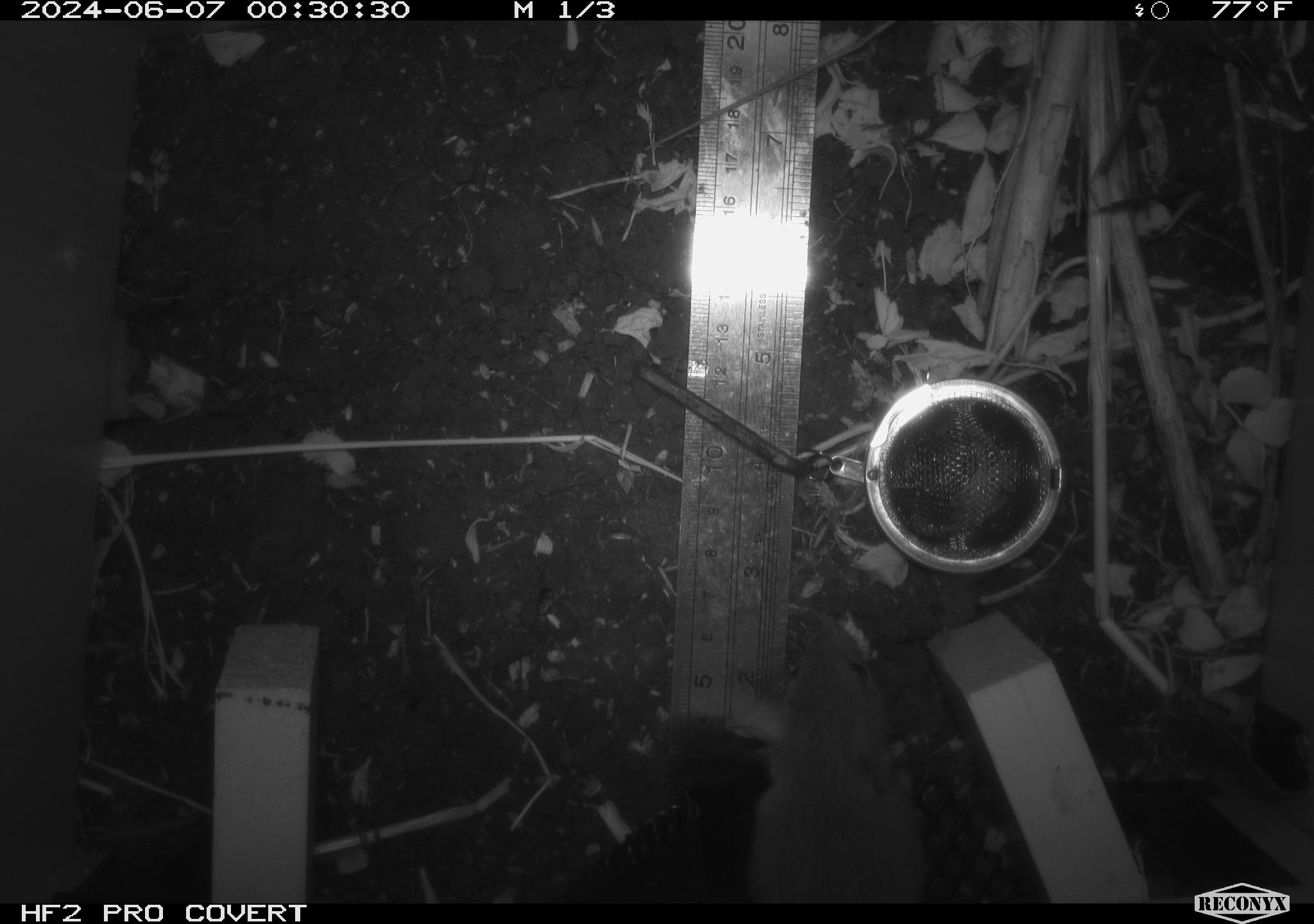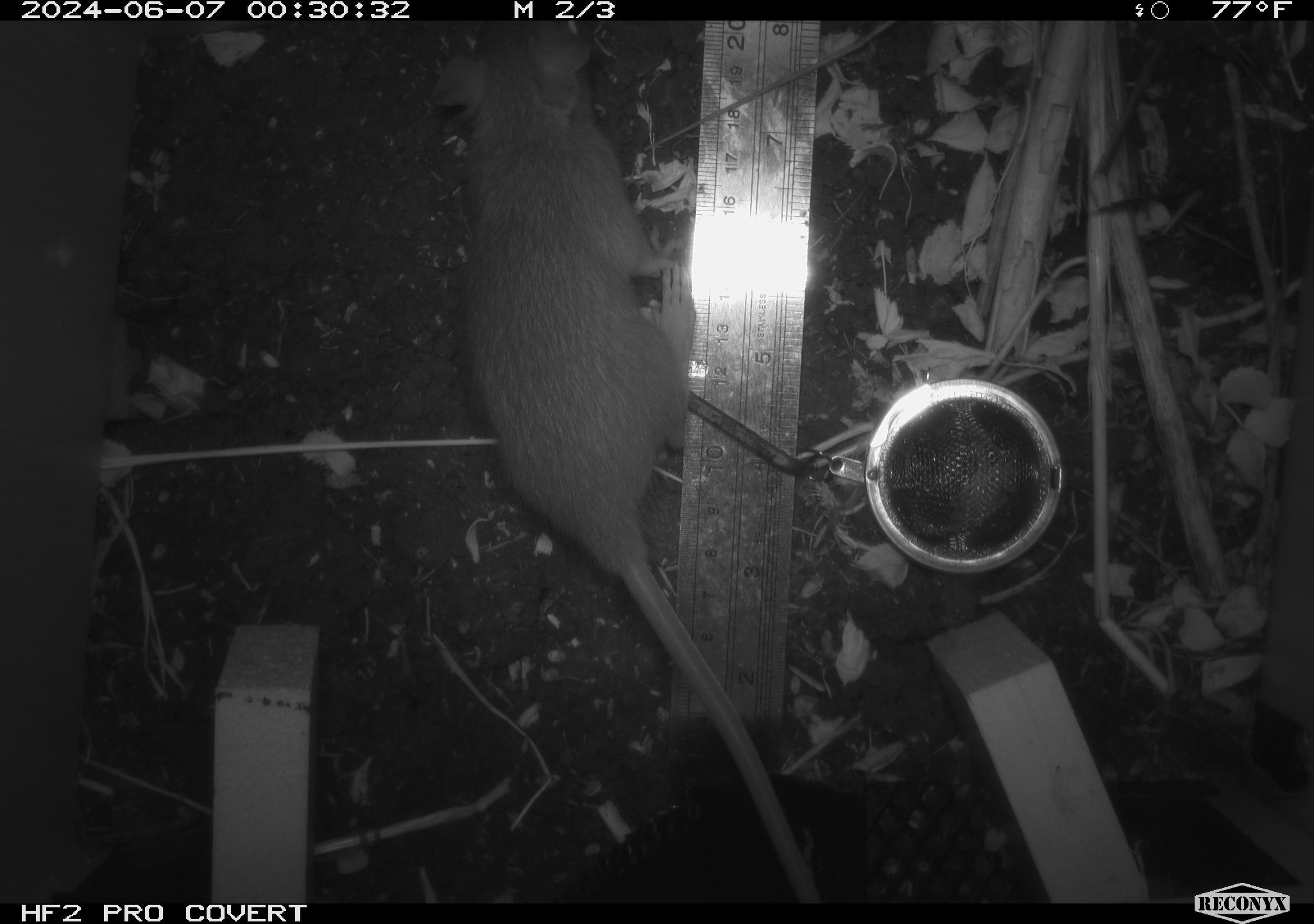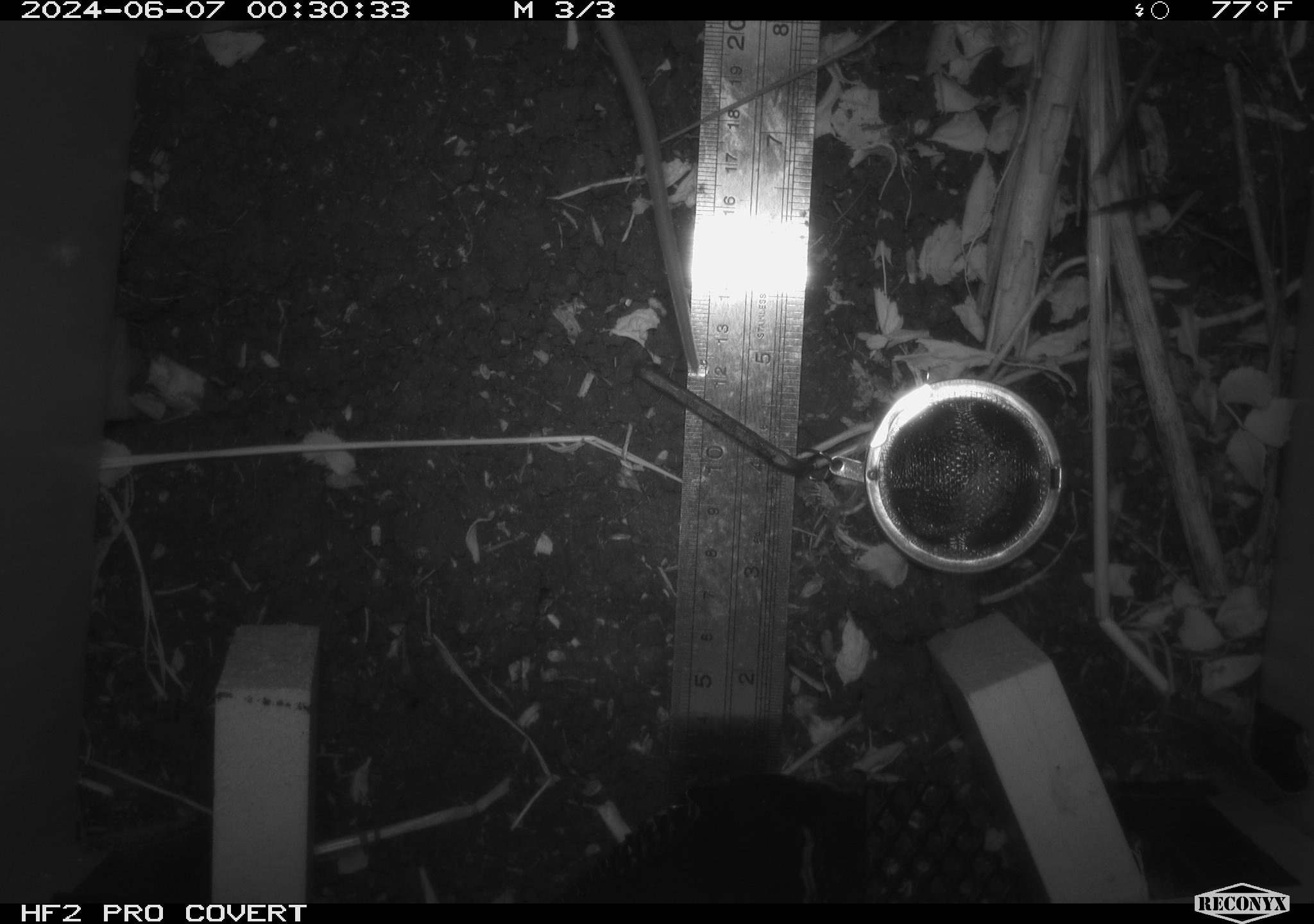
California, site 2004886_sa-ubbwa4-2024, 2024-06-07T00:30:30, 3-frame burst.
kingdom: Animalia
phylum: Chordata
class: Mammalia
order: Rodentia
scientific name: Rodentia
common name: woodrat or rat or mouse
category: woodrat or rat or mouse species